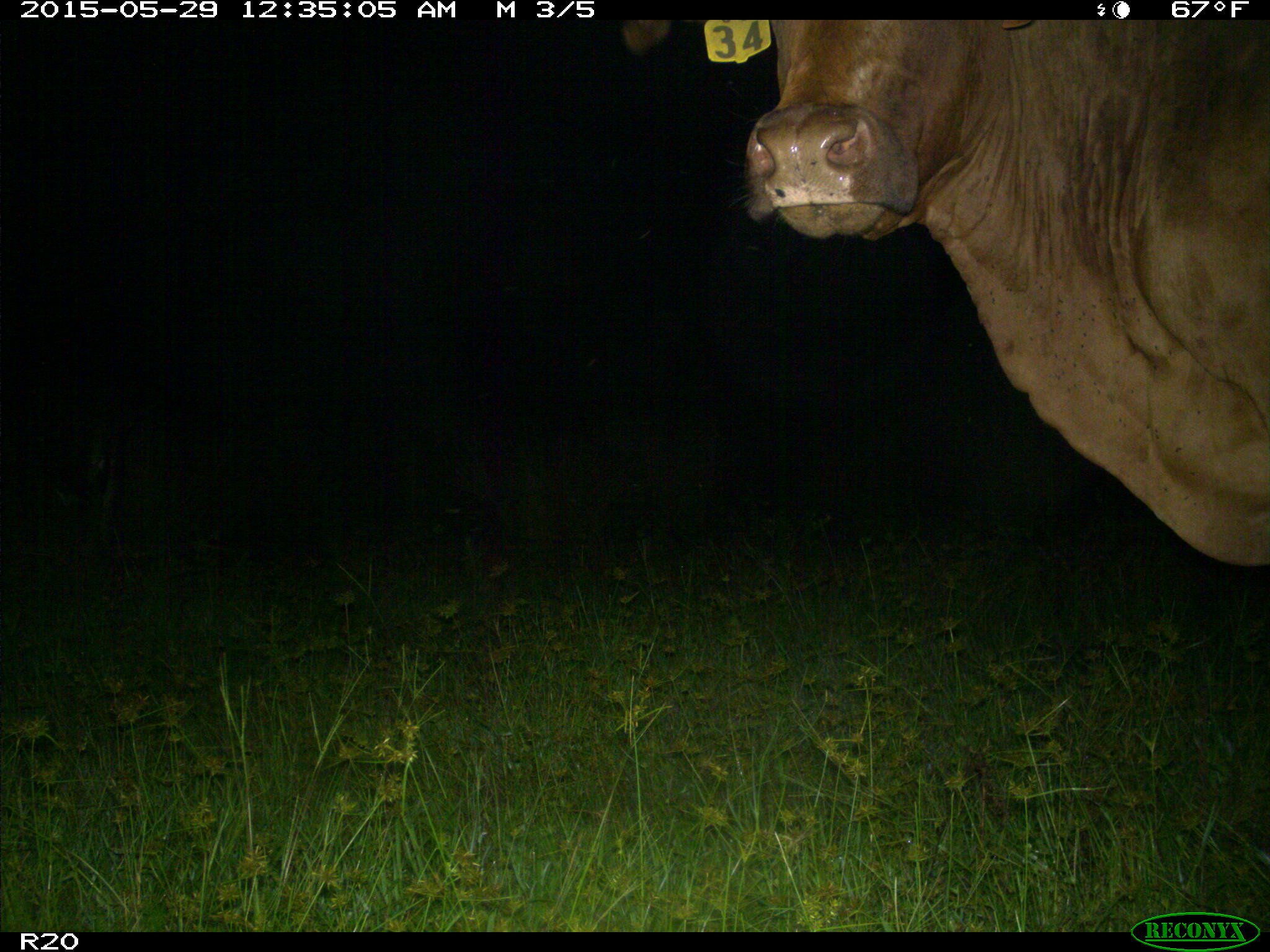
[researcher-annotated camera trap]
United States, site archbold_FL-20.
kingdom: Animalia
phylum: Chordata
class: Mammalia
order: Artiodactyla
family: Bovidae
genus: Bos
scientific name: Bos taurus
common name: domestic cow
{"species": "Bos taurus (domestic cow)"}